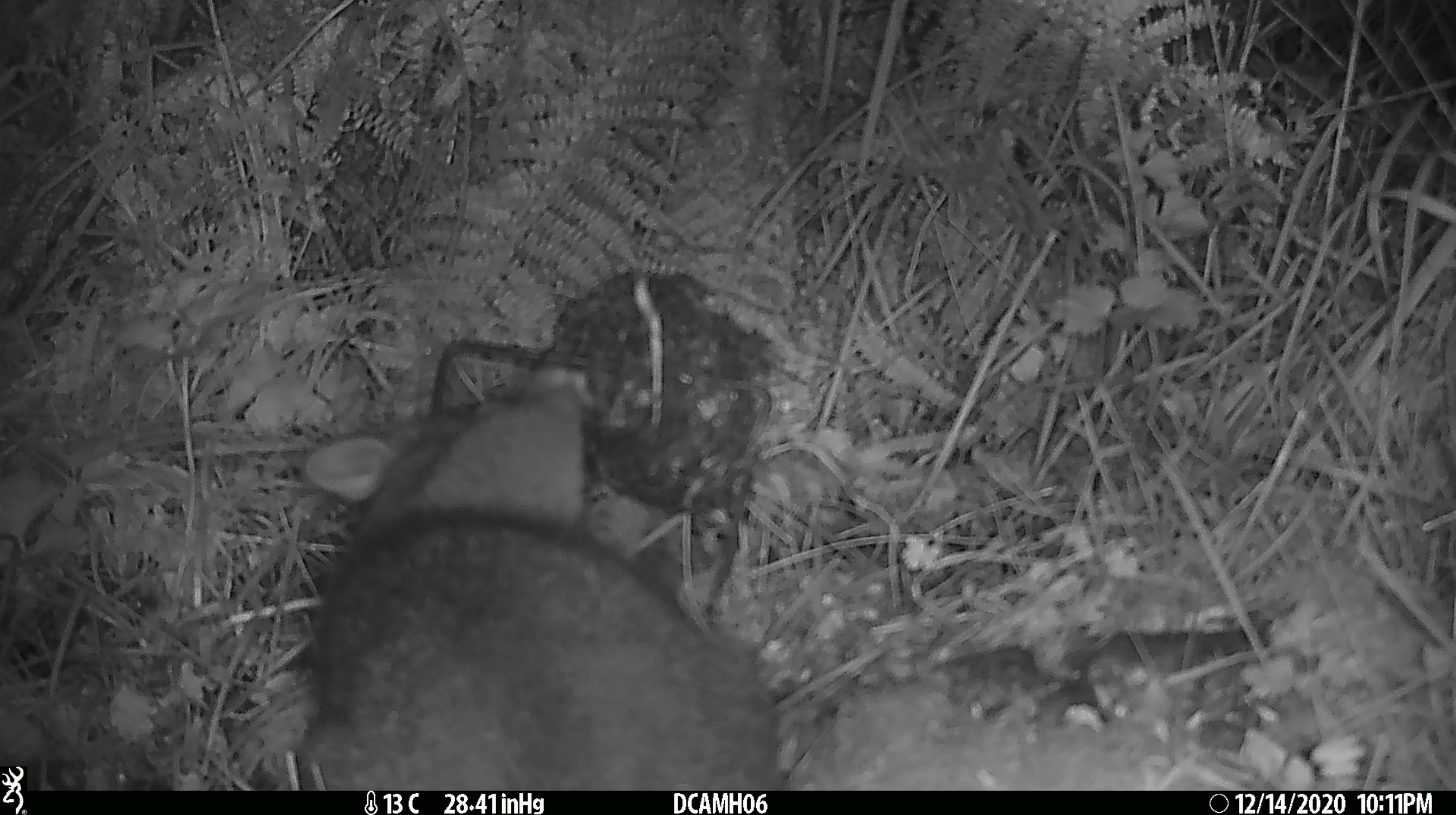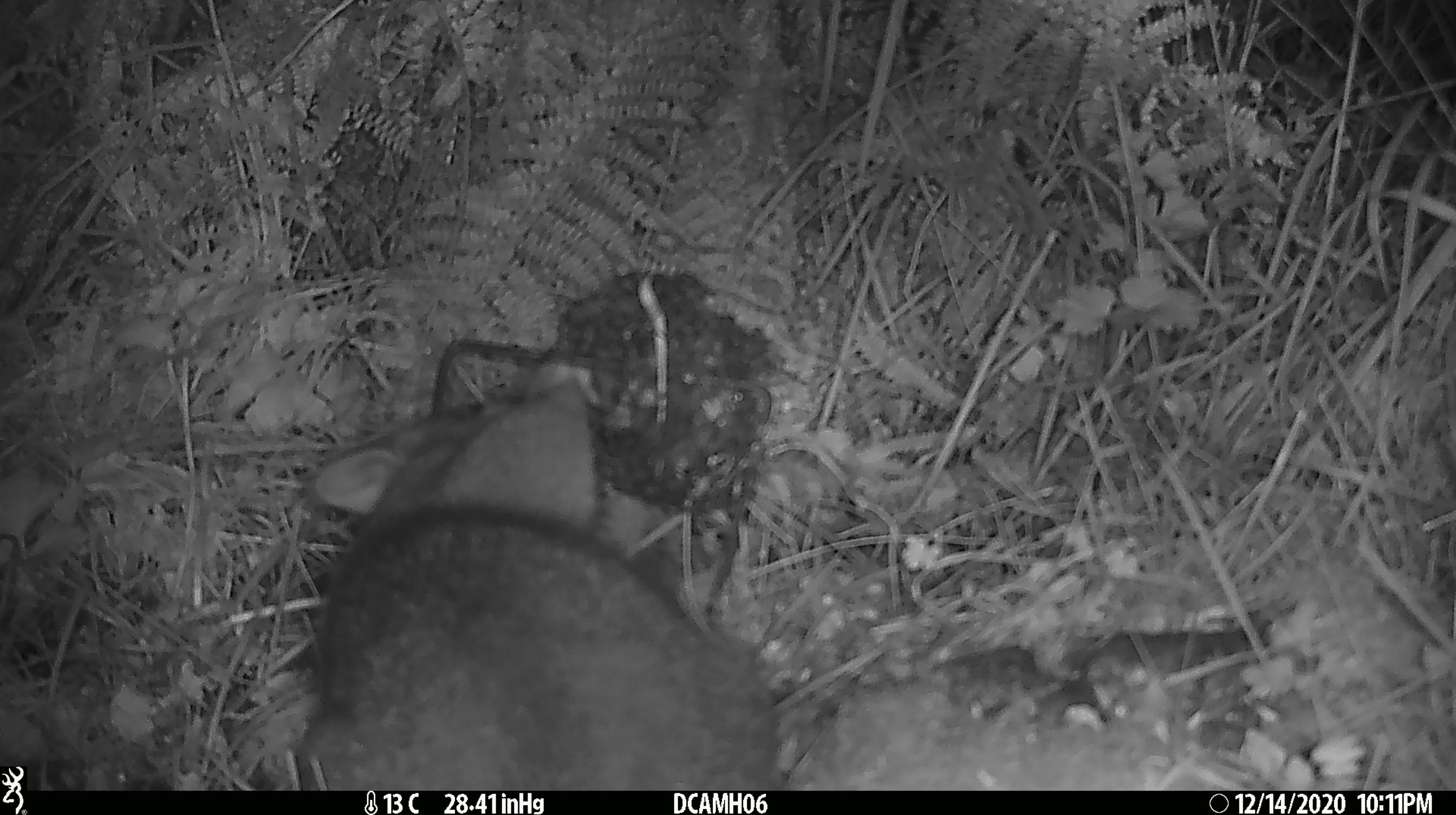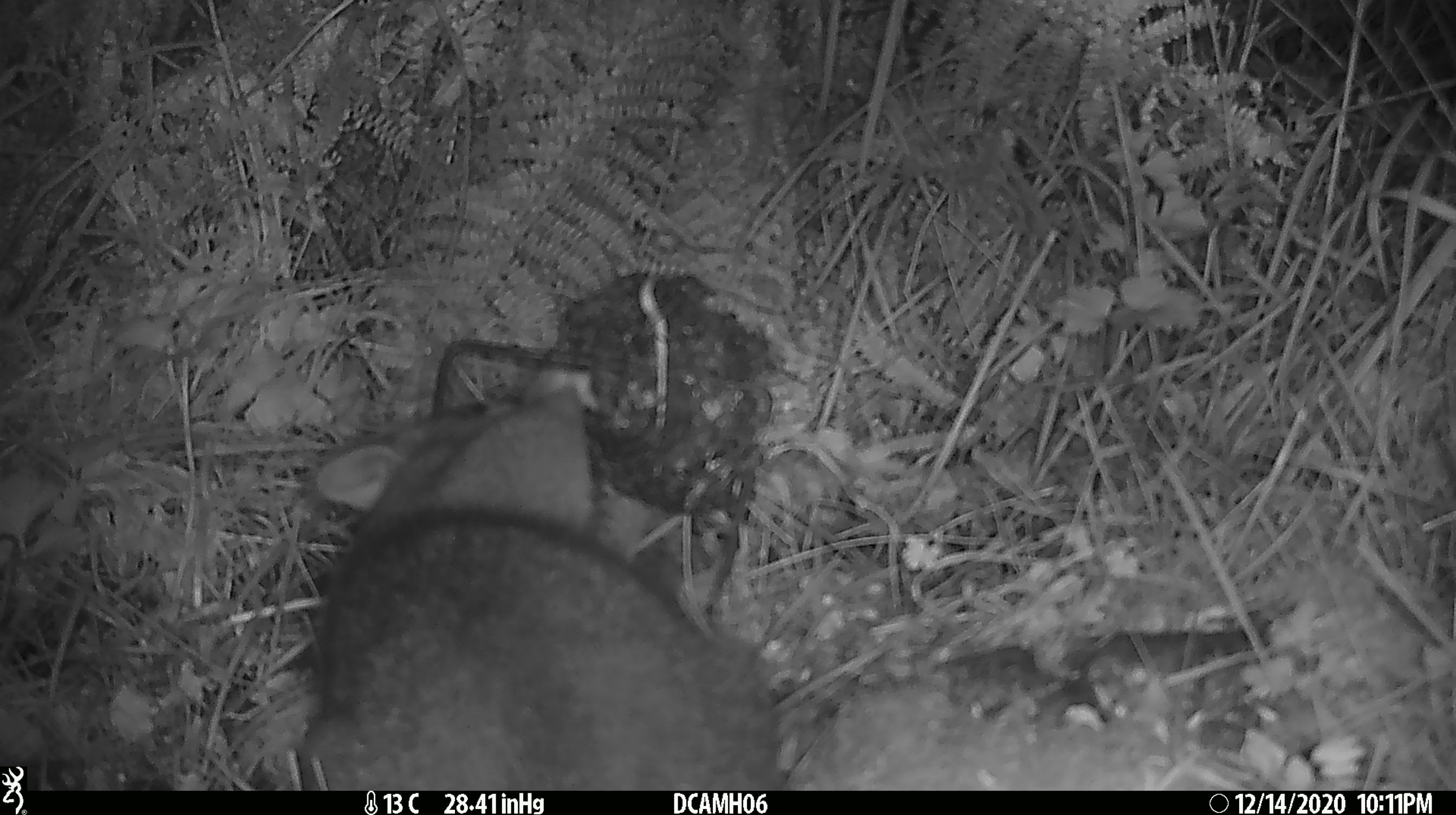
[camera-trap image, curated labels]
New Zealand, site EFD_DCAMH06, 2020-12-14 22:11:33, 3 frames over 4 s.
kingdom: Animalia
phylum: Chordata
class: Mammalia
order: Diprotodontia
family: Phalangeridae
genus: Trichosurus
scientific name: Trichosurus vulpecula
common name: common brushtail possum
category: possum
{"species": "possum (common brushtail possum) (Trichosurus vulpecula)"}